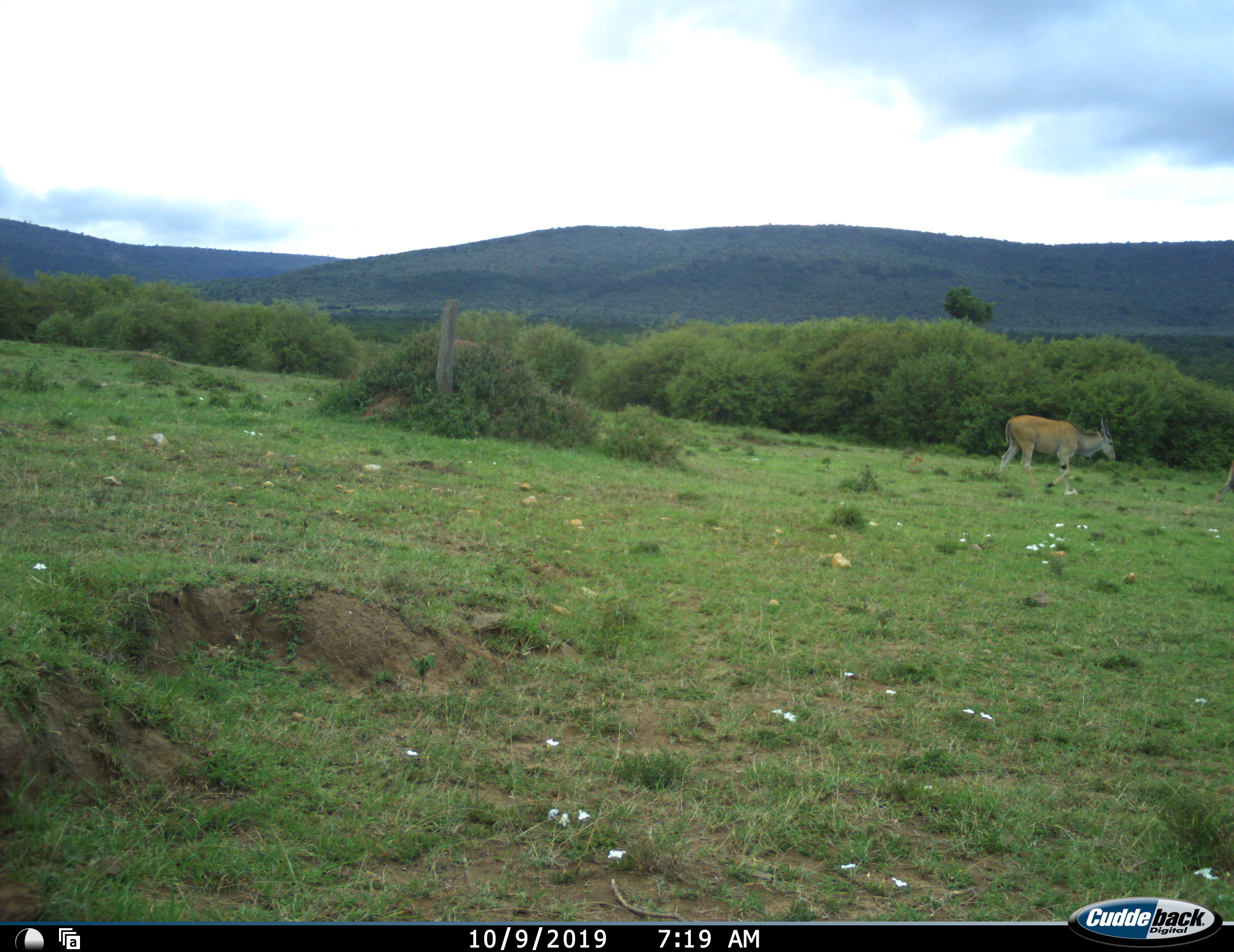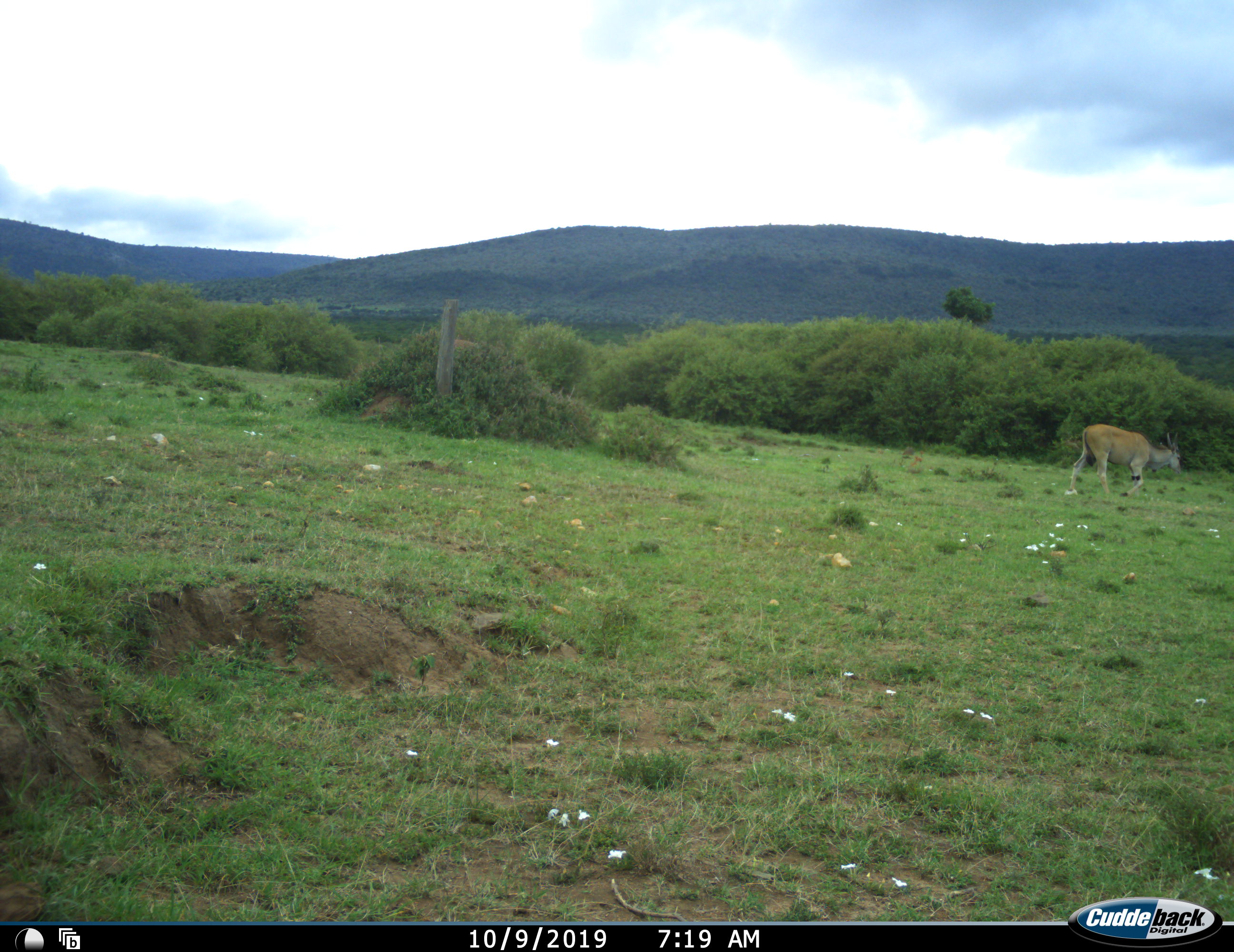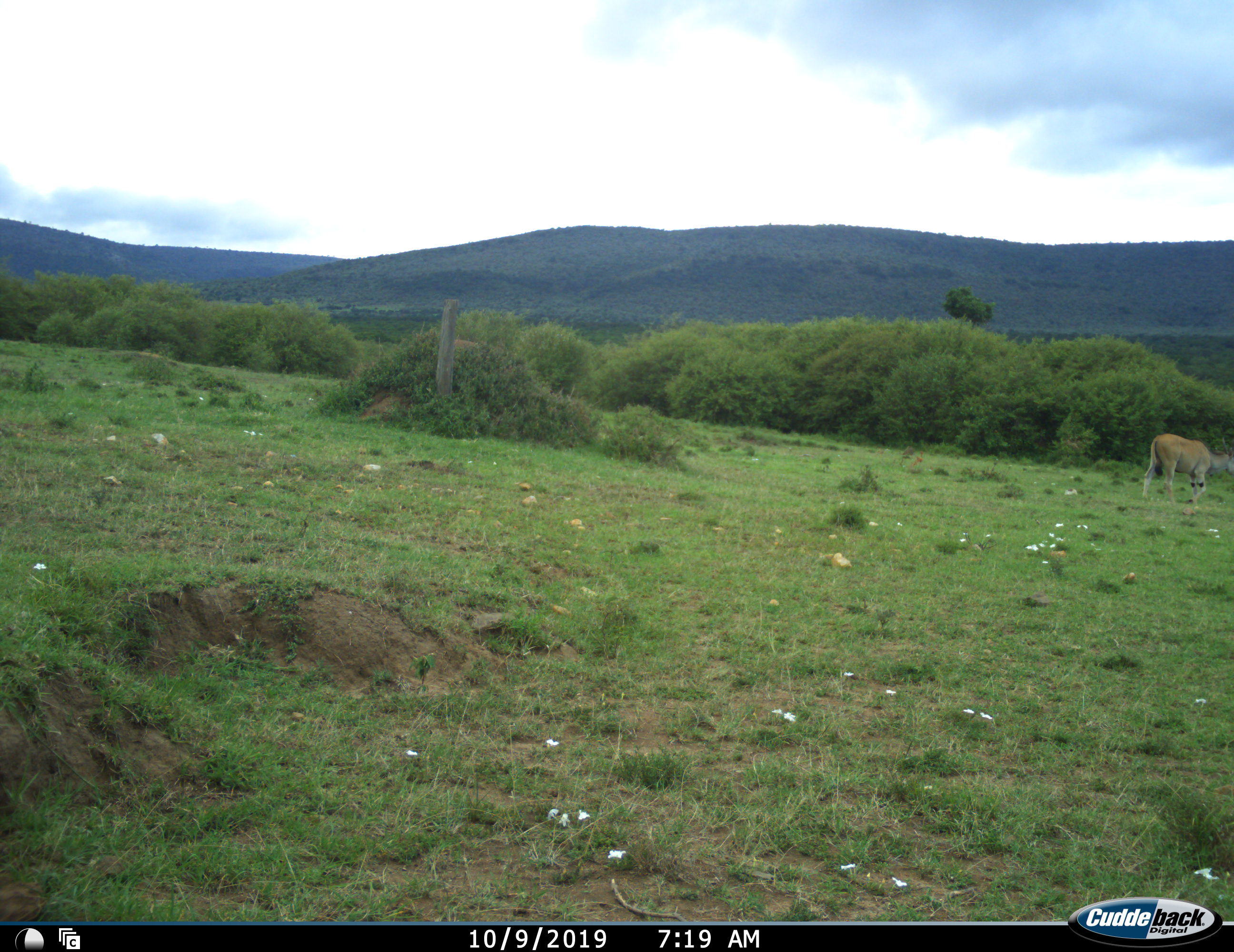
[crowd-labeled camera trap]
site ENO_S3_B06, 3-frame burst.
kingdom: Animalia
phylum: Chordata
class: Mammalia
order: Artiodactyla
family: Bovidae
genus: Tragelaphus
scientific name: Tragelaphus oryx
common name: eland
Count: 2.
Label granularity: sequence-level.